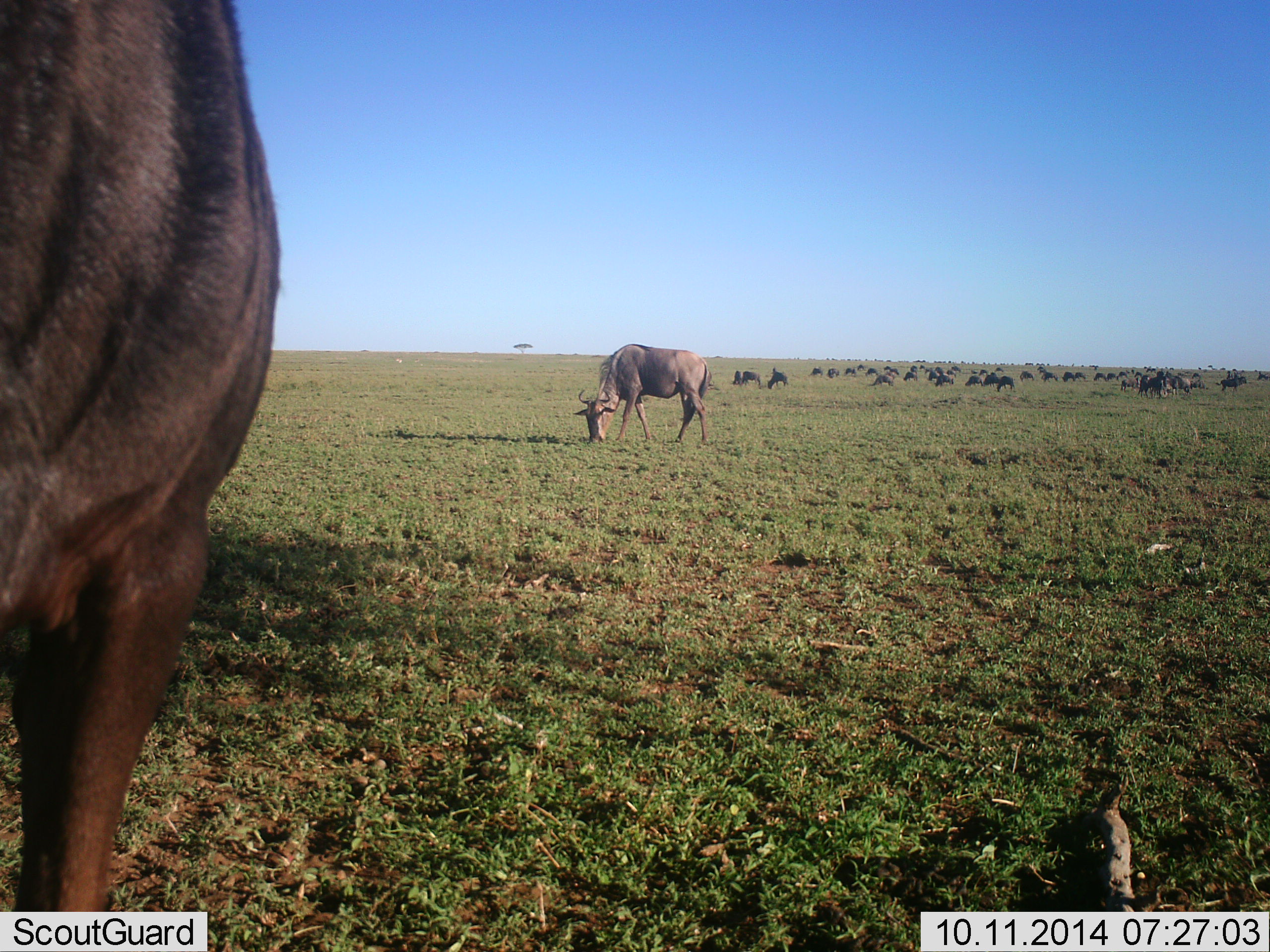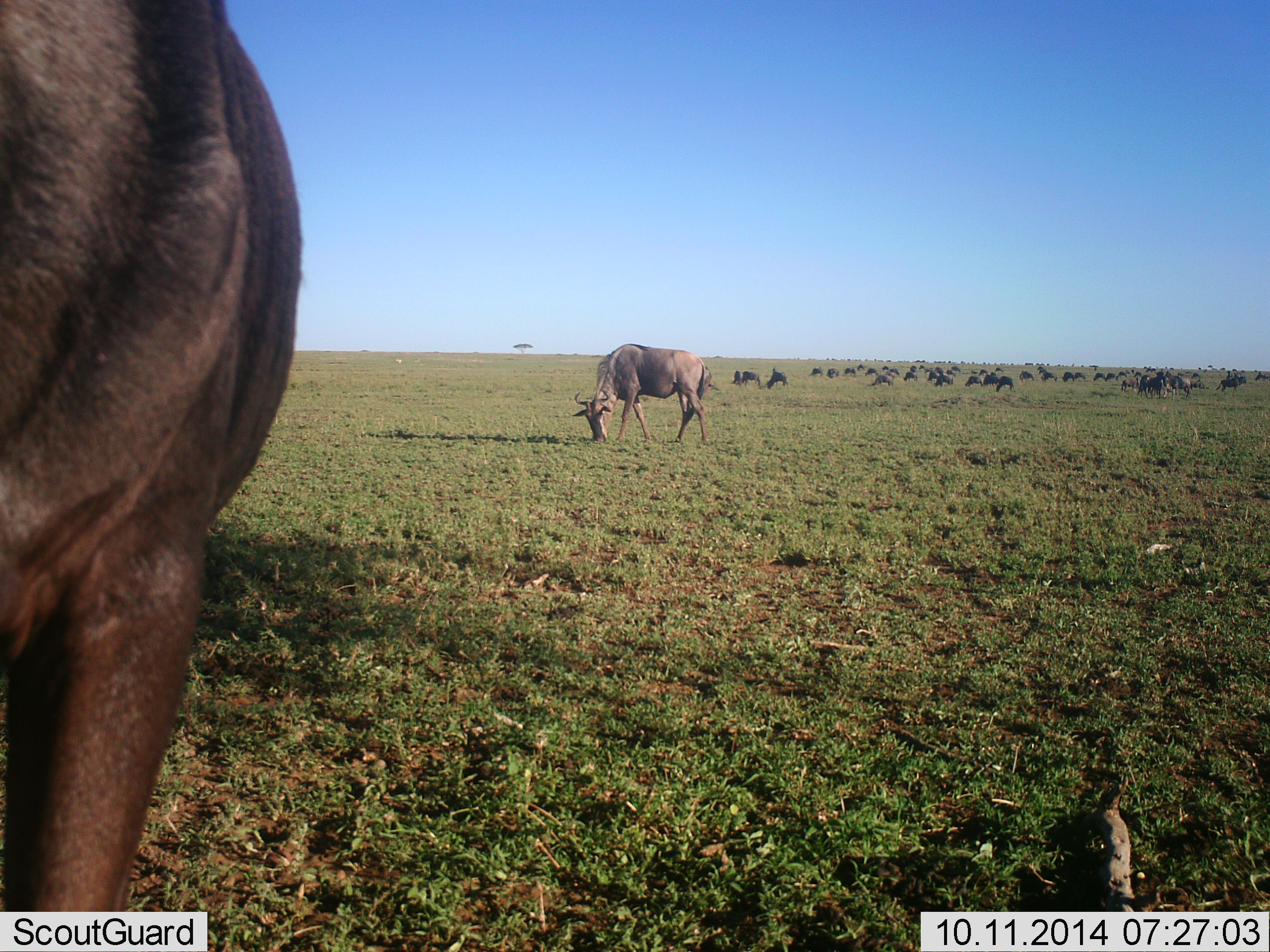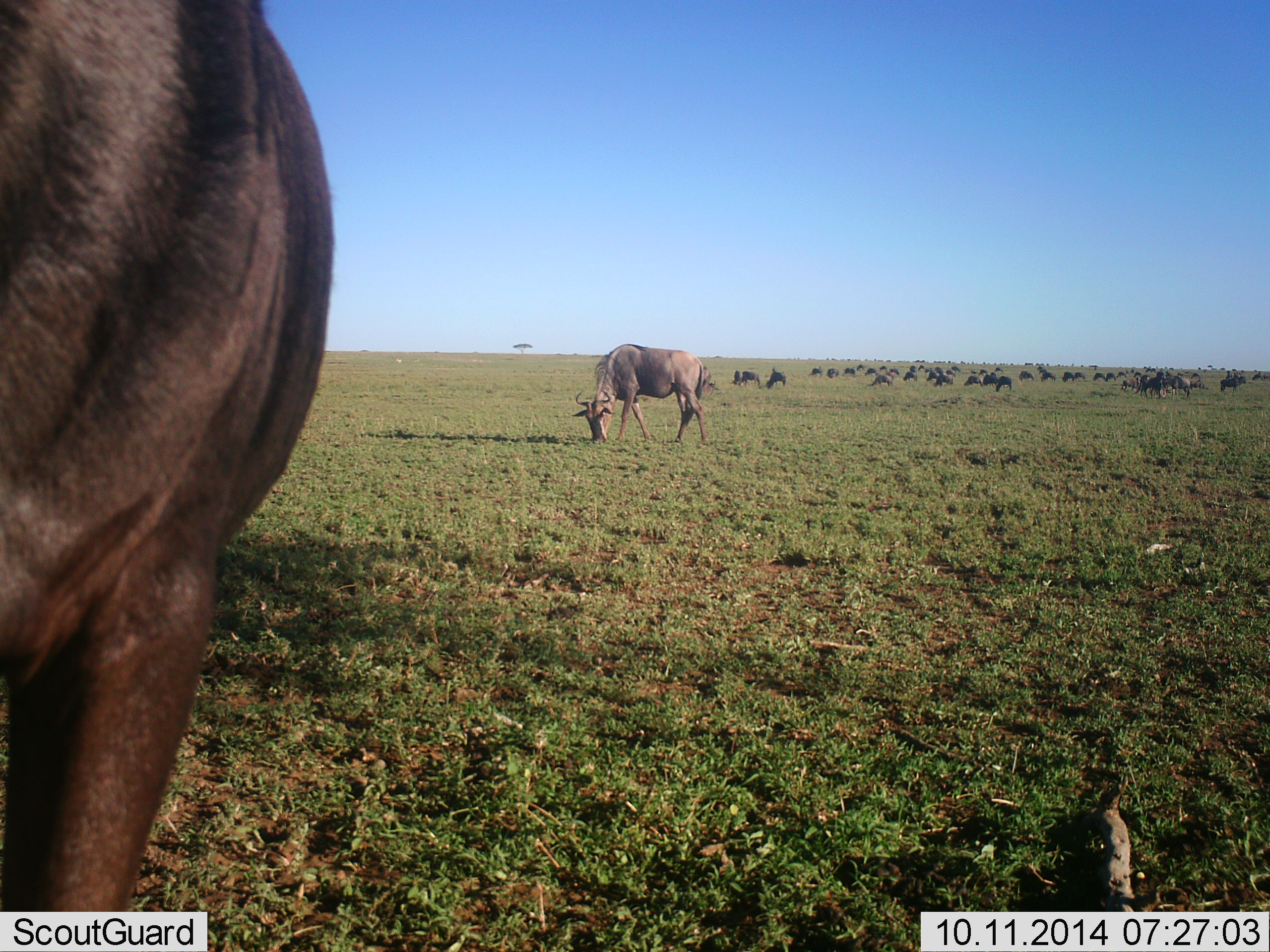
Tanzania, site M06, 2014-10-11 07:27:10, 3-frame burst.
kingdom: Animalia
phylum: Chordata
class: Mammalia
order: Artiodactyla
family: Bovidae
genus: Connochaetes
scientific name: Connochaetes taurinus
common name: blue wildebeest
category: wildebeest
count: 11-50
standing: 30%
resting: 0%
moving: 10%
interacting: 0%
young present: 0%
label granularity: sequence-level